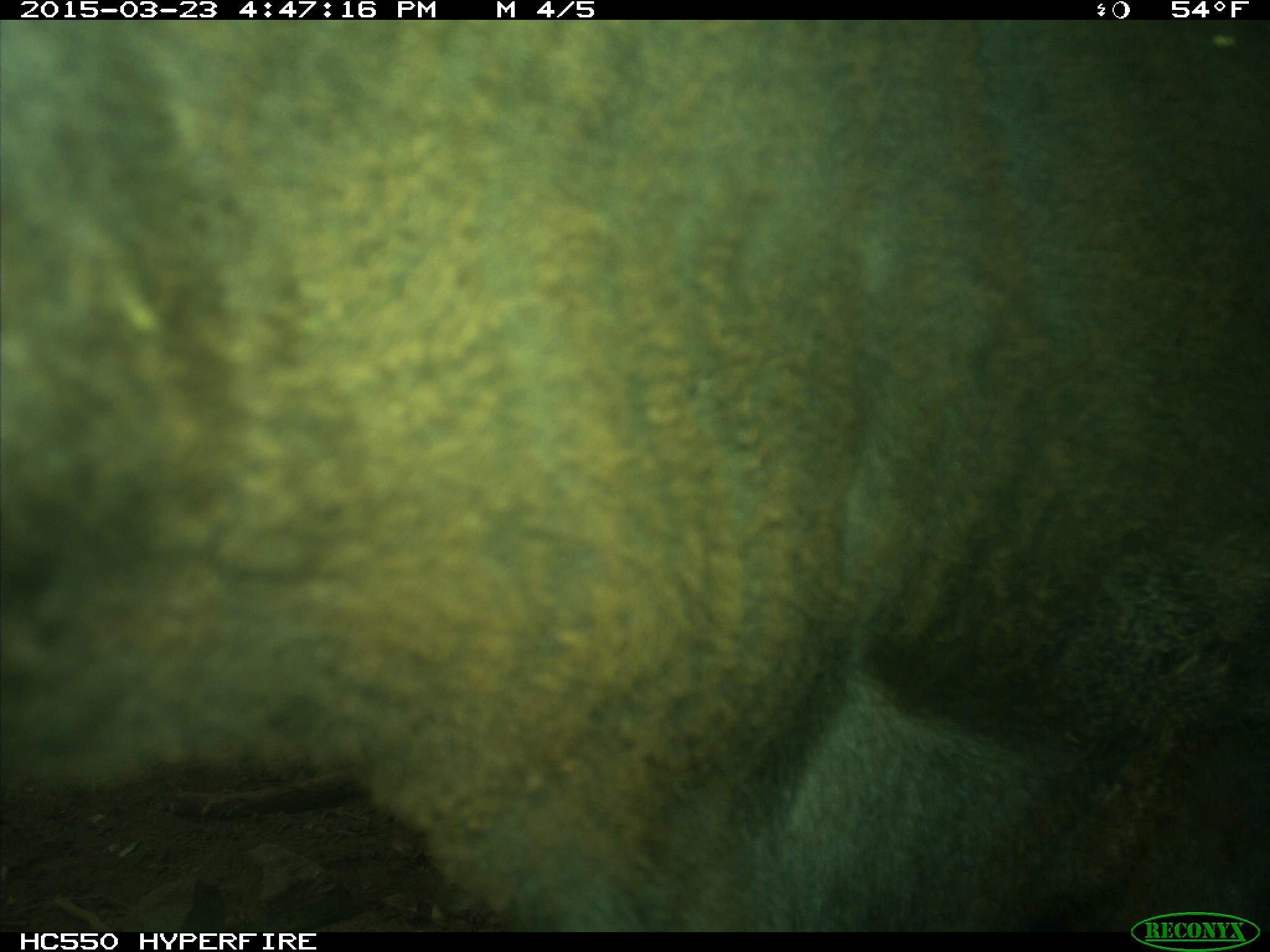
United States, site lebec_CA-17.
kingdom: Animalia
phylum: Chordata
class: Mammalia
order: Artiodactyla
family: Bovidae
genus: Bos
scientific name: Bos taurus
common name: domestic cow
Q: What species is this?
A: Bos taurus (domestic cow).